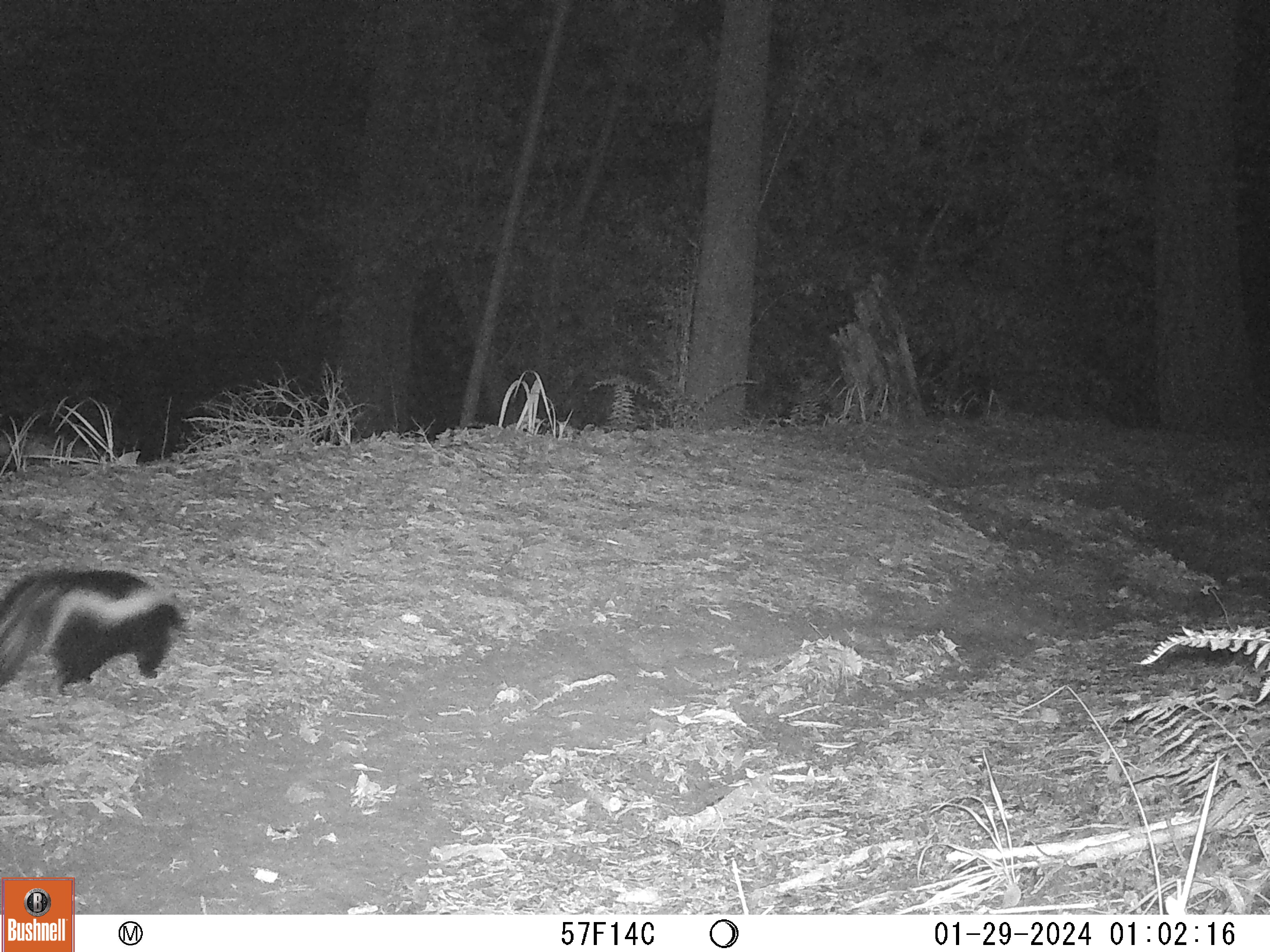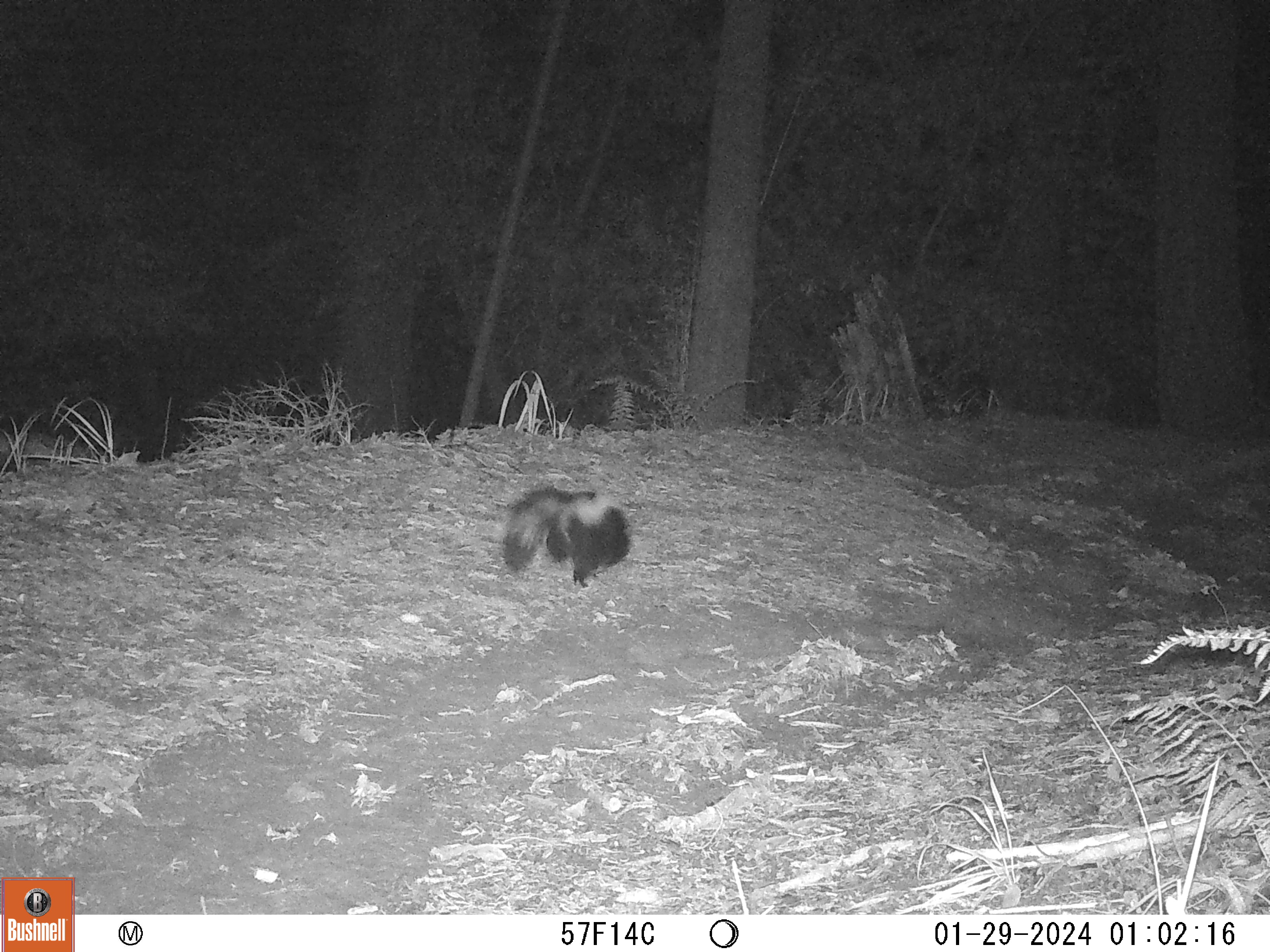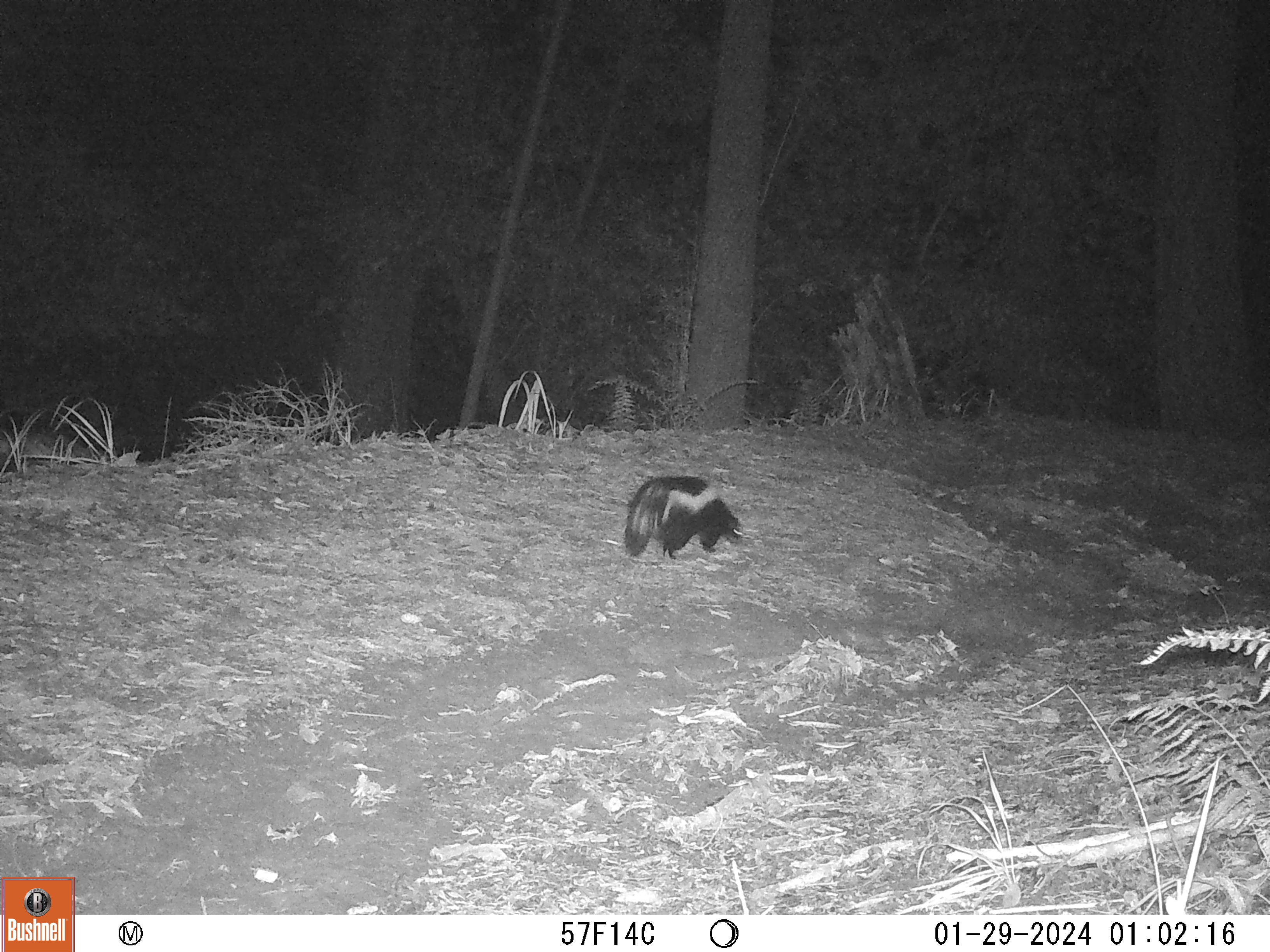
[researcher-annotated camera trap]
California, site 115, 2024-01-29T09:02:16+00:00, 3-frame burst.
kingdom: Animalia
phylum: Chordata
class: Mammalia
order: Carnivora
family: Mephitidae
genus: Mephitis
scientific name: Mephitis mephitis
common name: striped skunk